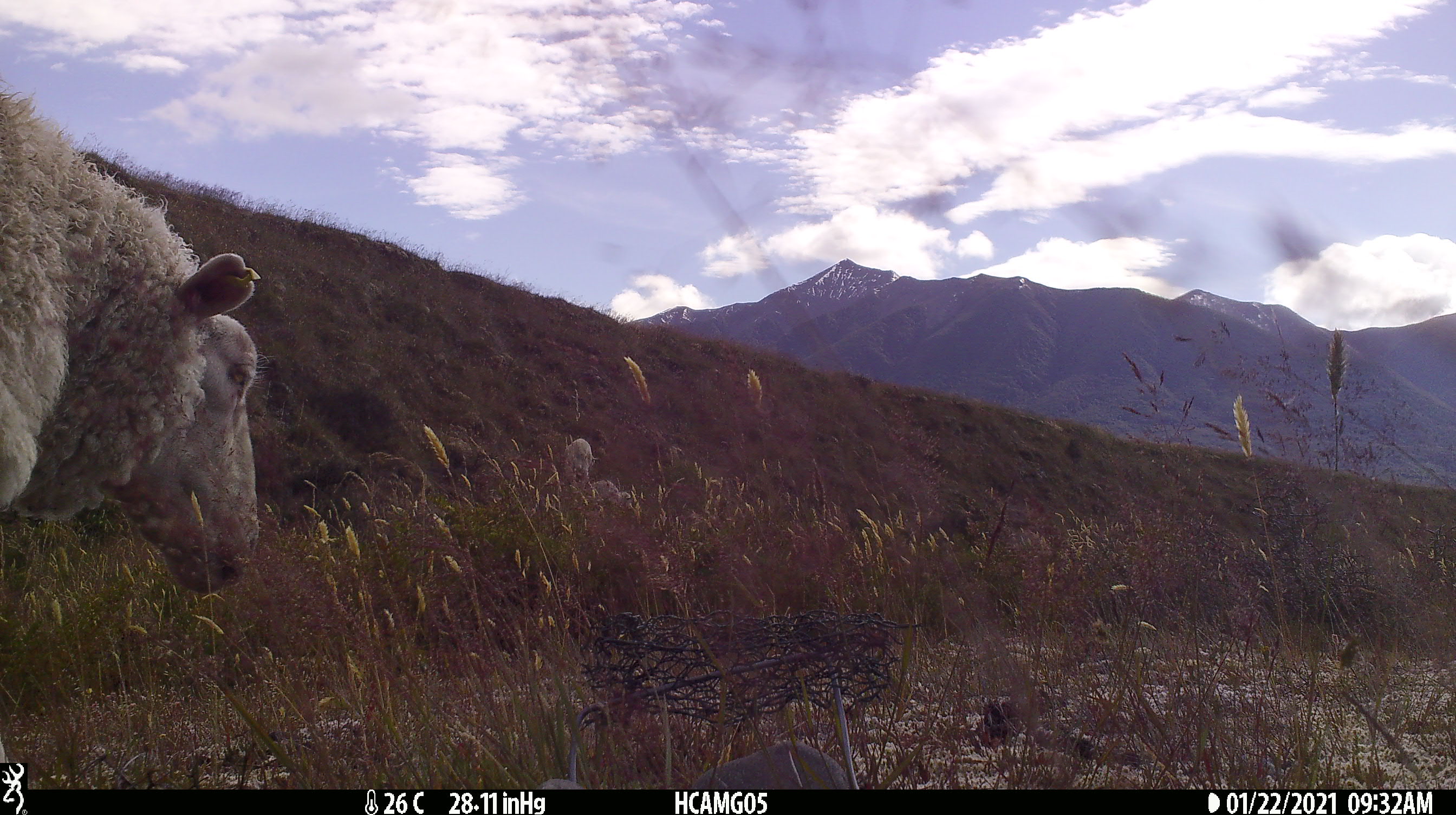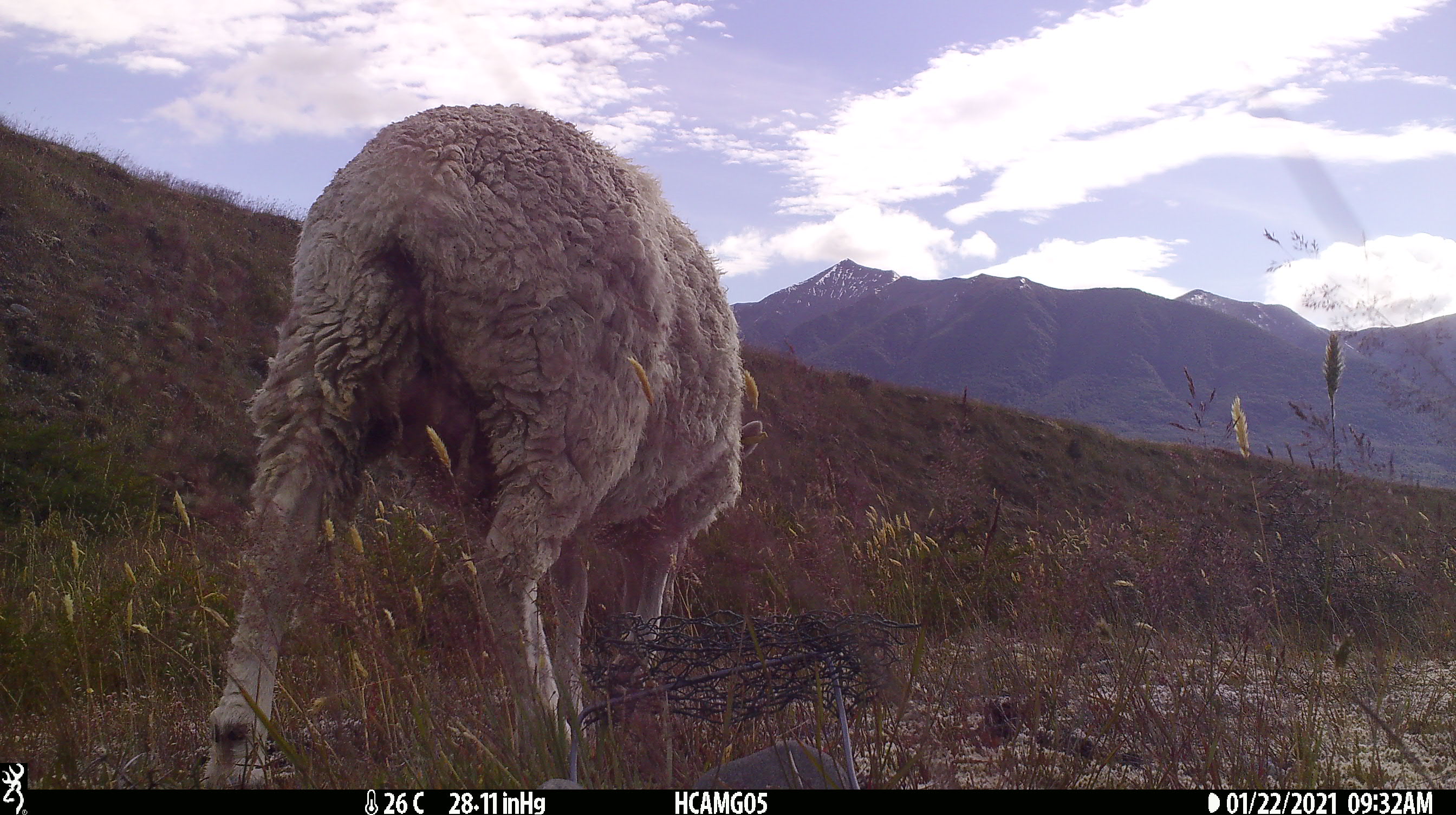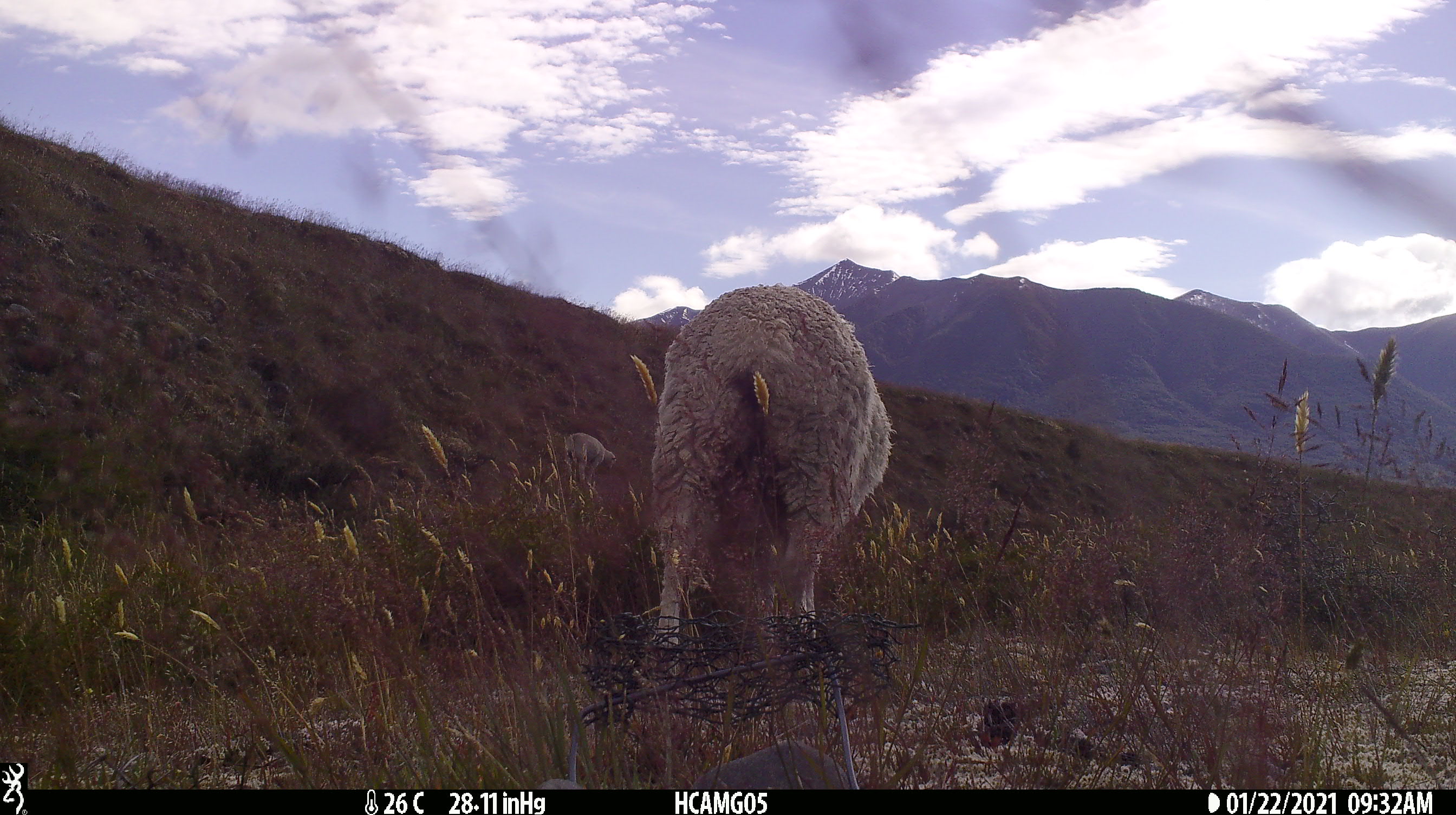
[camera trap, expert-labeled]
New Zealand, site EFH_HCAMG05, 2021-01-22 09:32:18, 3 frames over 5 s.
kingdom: Animalia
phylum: Chordata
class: Mammalia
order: Artiodactyla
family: Bovidae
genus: Ovis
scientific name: Ovis aries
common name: domestic sheep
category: sheep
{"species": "sheep (domestic sheep) (Ovis aries)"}